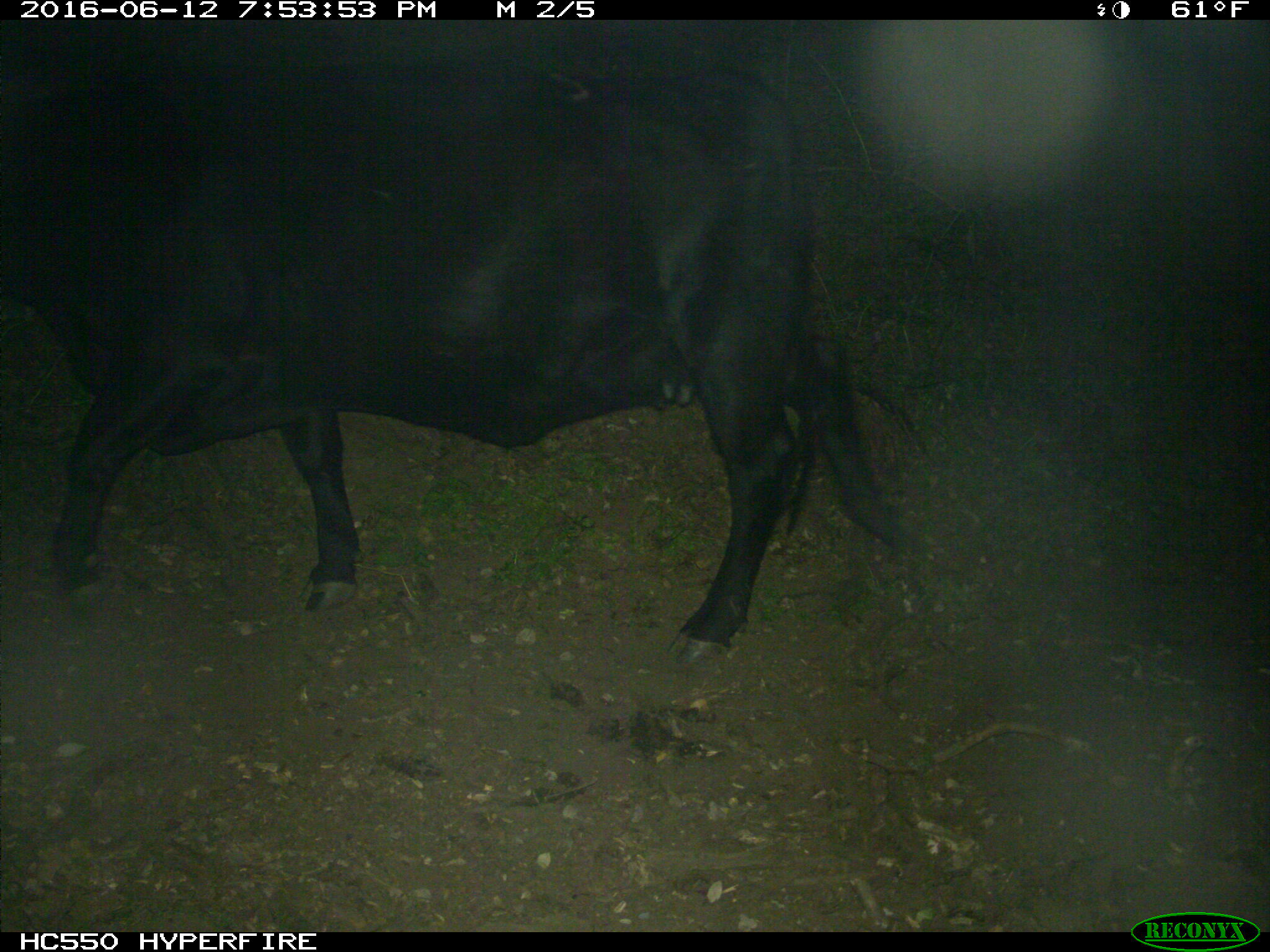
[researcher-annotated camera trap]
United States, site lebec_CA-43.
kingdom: Animalia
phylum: Chordata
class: Mammalia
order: Artiodactyla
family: Bovidae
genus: Bos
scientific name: Bos taurus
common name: domestic cow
Bos taurus (domestic cow).